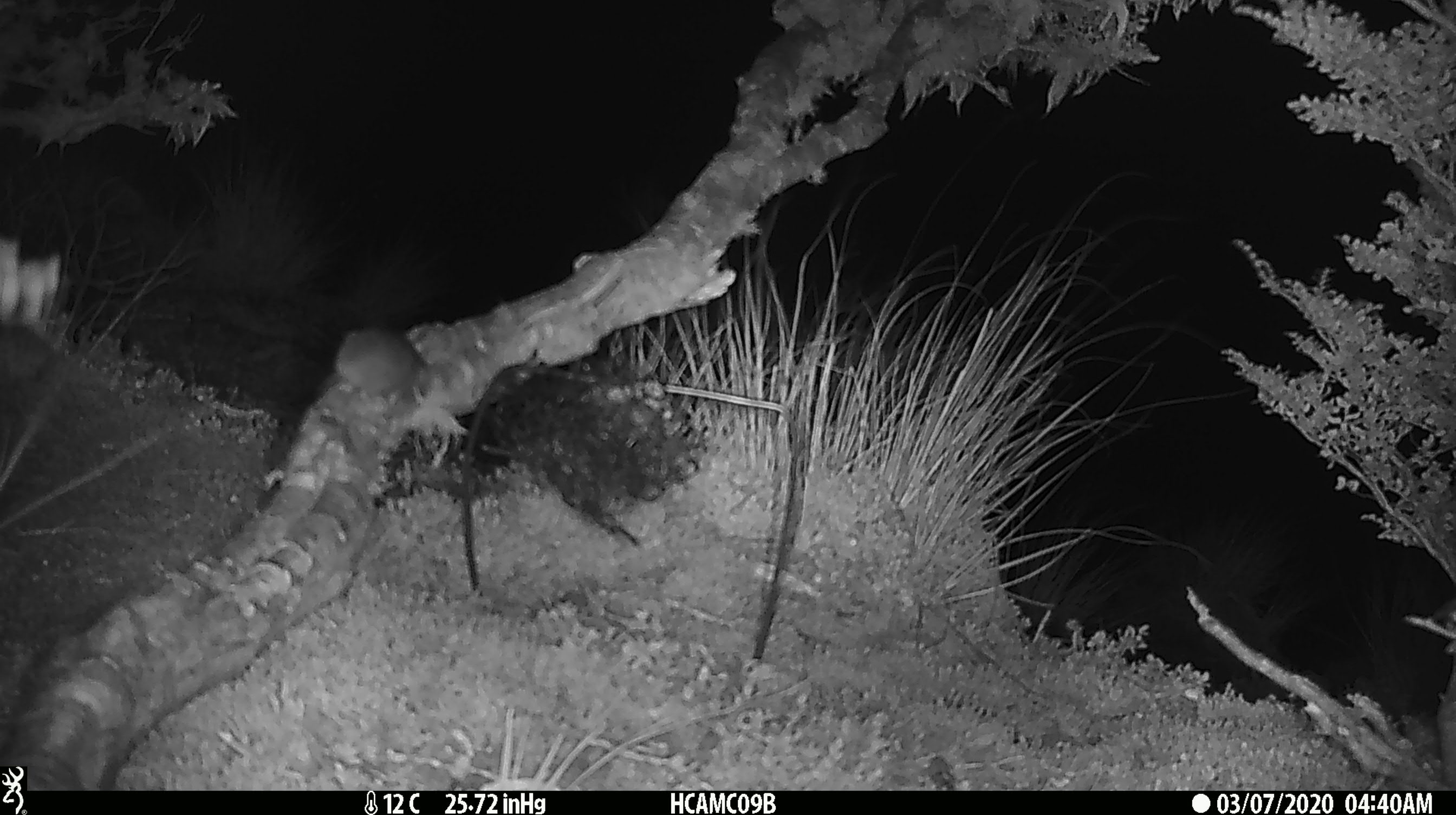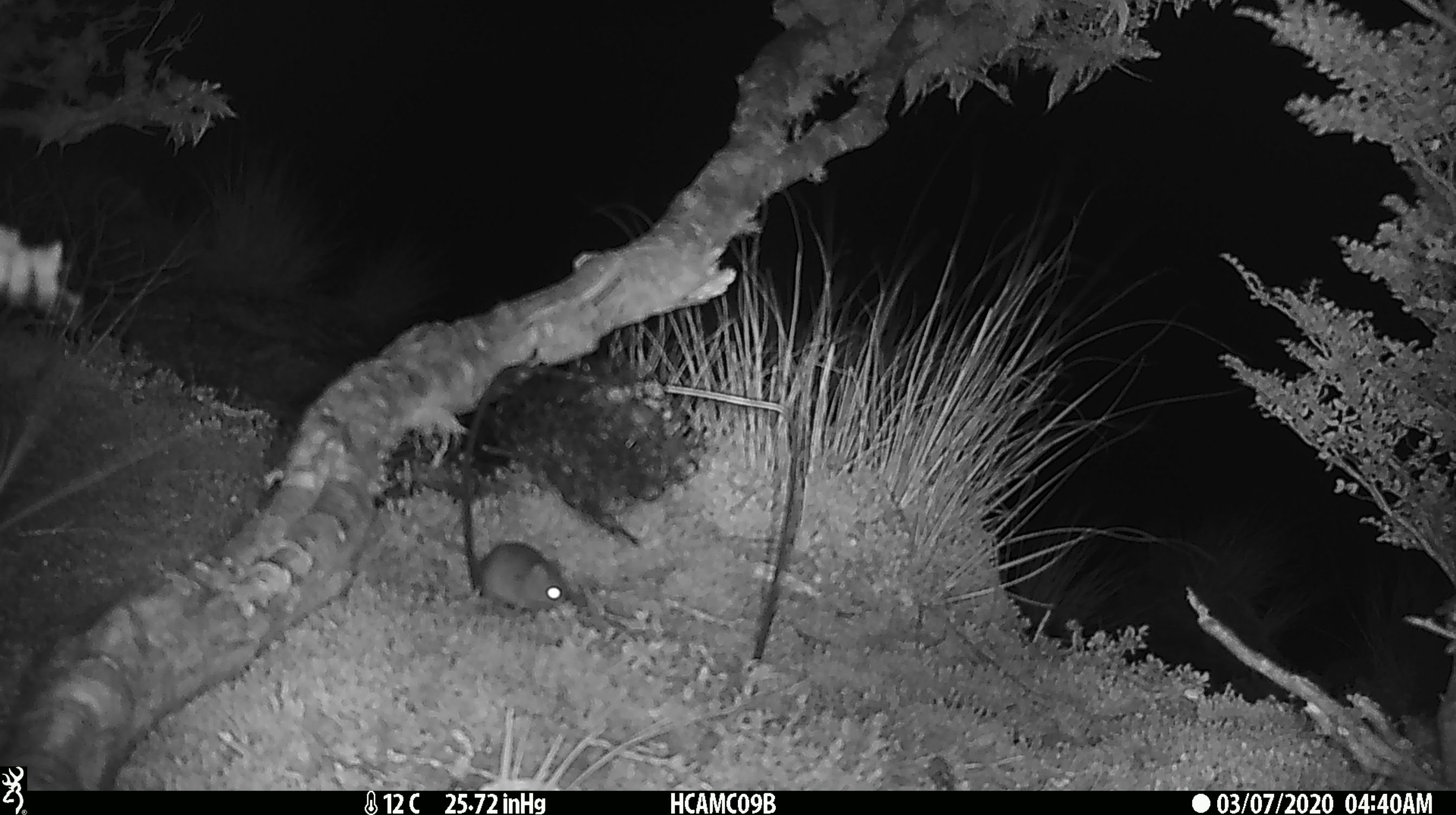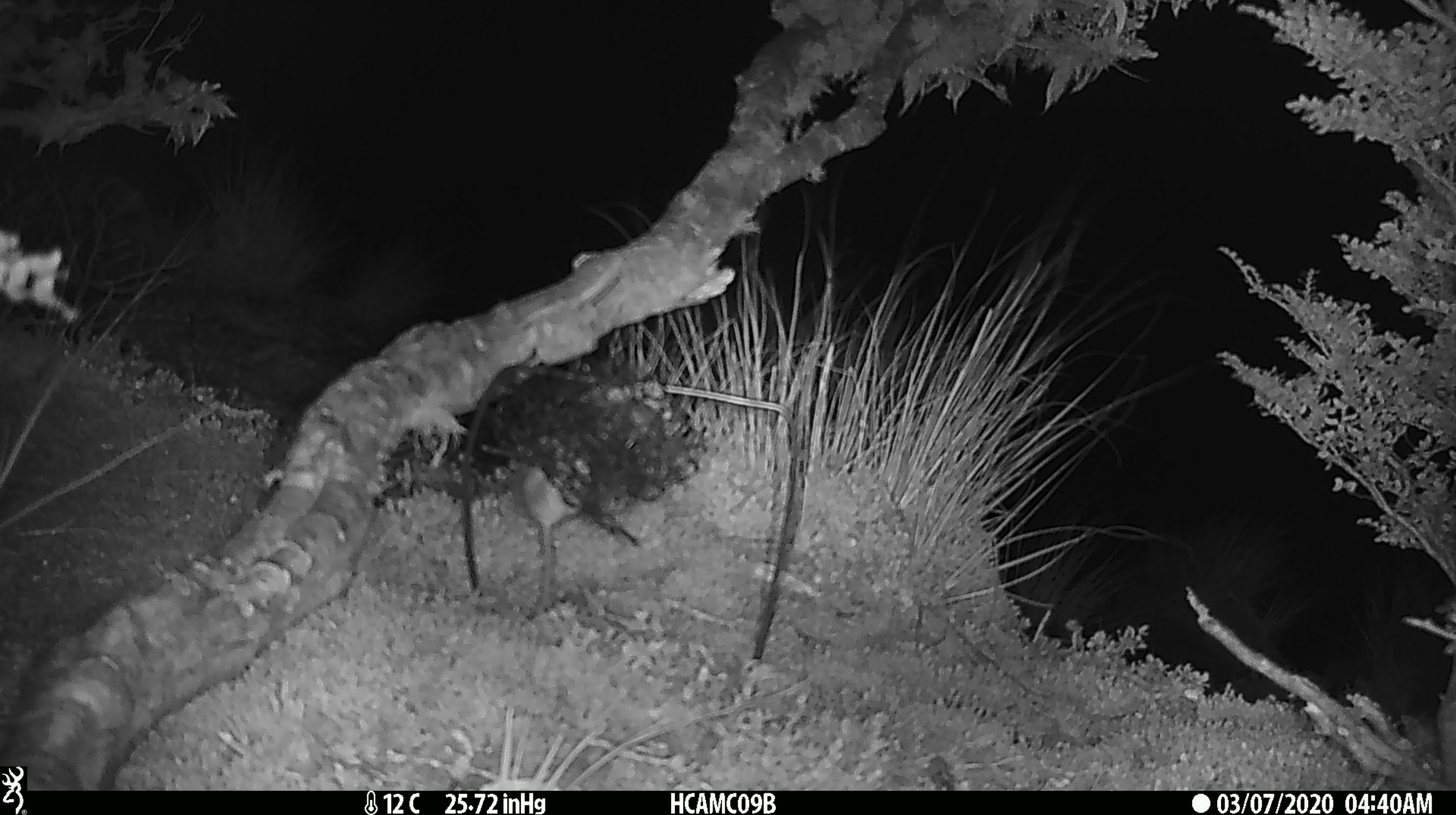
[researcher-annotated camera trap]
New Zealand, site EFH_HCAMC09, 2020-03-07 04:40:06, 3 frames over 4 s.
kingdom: Animalia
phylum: Chordata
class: Mammalia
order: Rodentia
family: Muridae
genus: Mus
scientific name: Mus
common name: mouse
Mouse (Mus).